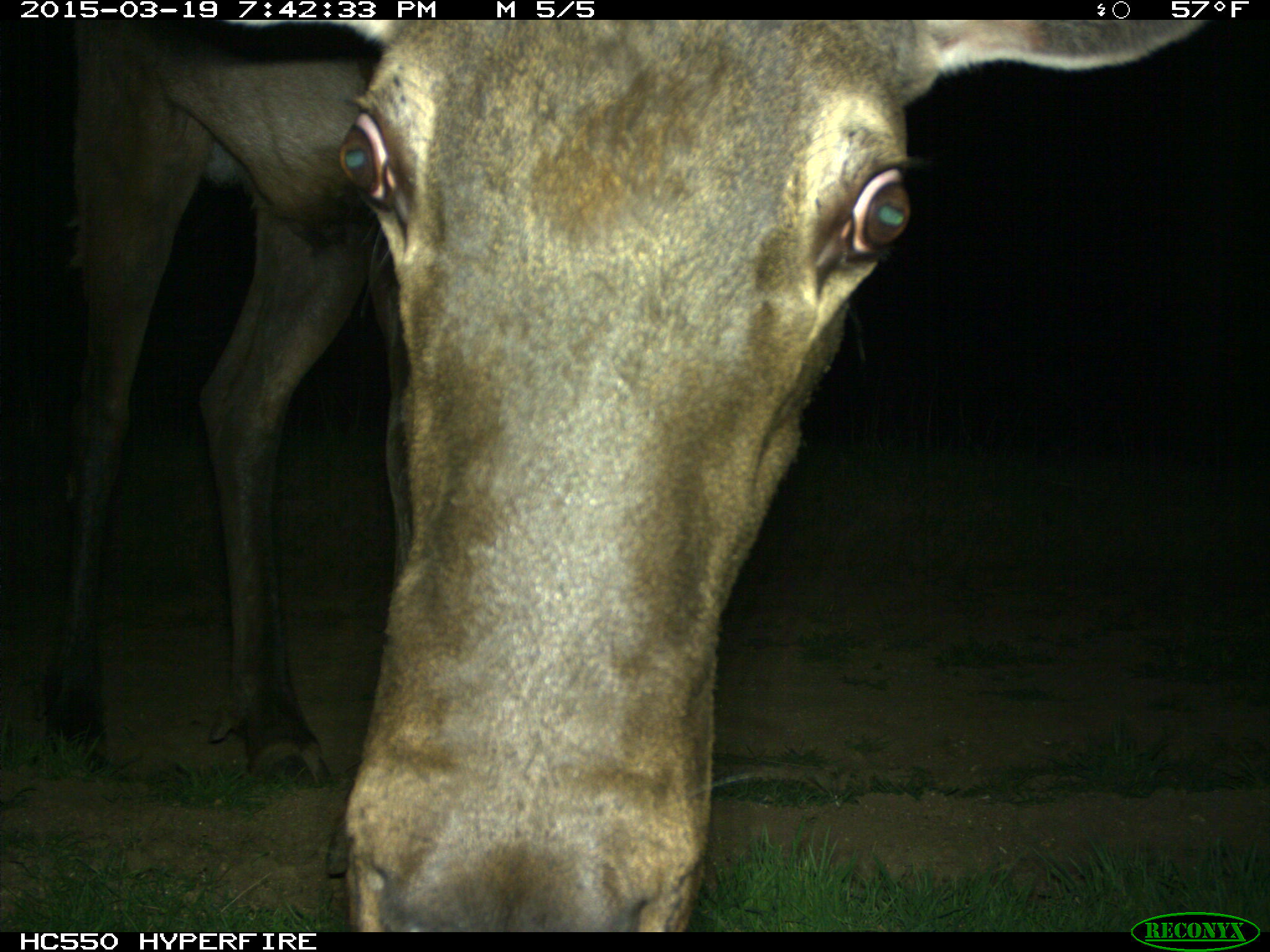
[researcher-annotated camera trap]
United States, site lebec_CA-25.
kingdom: Animalia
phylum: Chordata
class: Mammalia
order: Artiodactyla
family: Cervidae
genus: Cervus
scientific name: Cervus canadensis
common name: elk